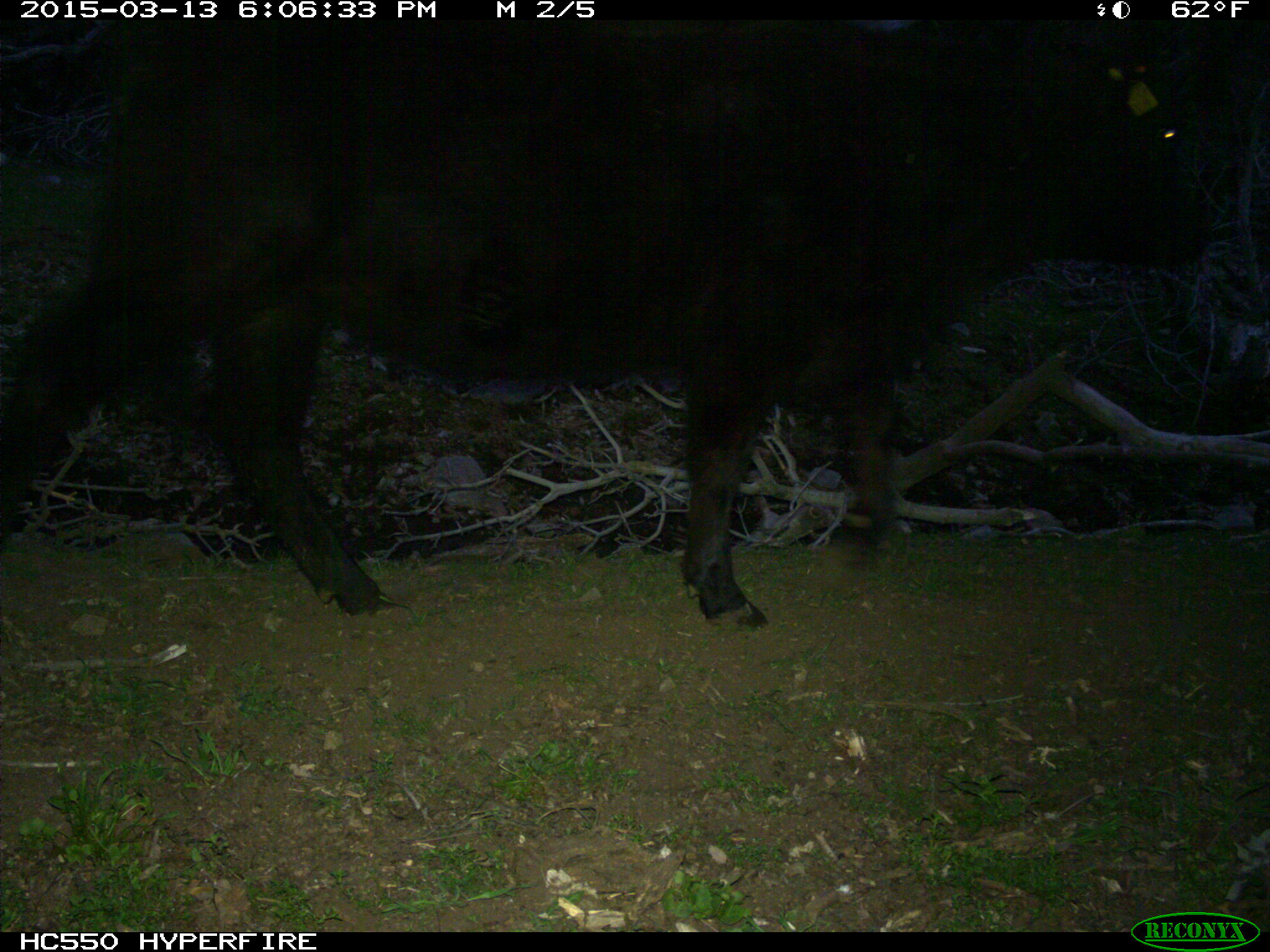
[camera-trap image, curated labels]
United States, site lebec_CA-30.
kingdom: Animalia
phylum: Chordata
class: Mammalia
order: Artiodactyla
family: Bovidae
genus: Bos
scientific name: Bos taurus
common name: domestic cow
Bos taurus (domestic cow).